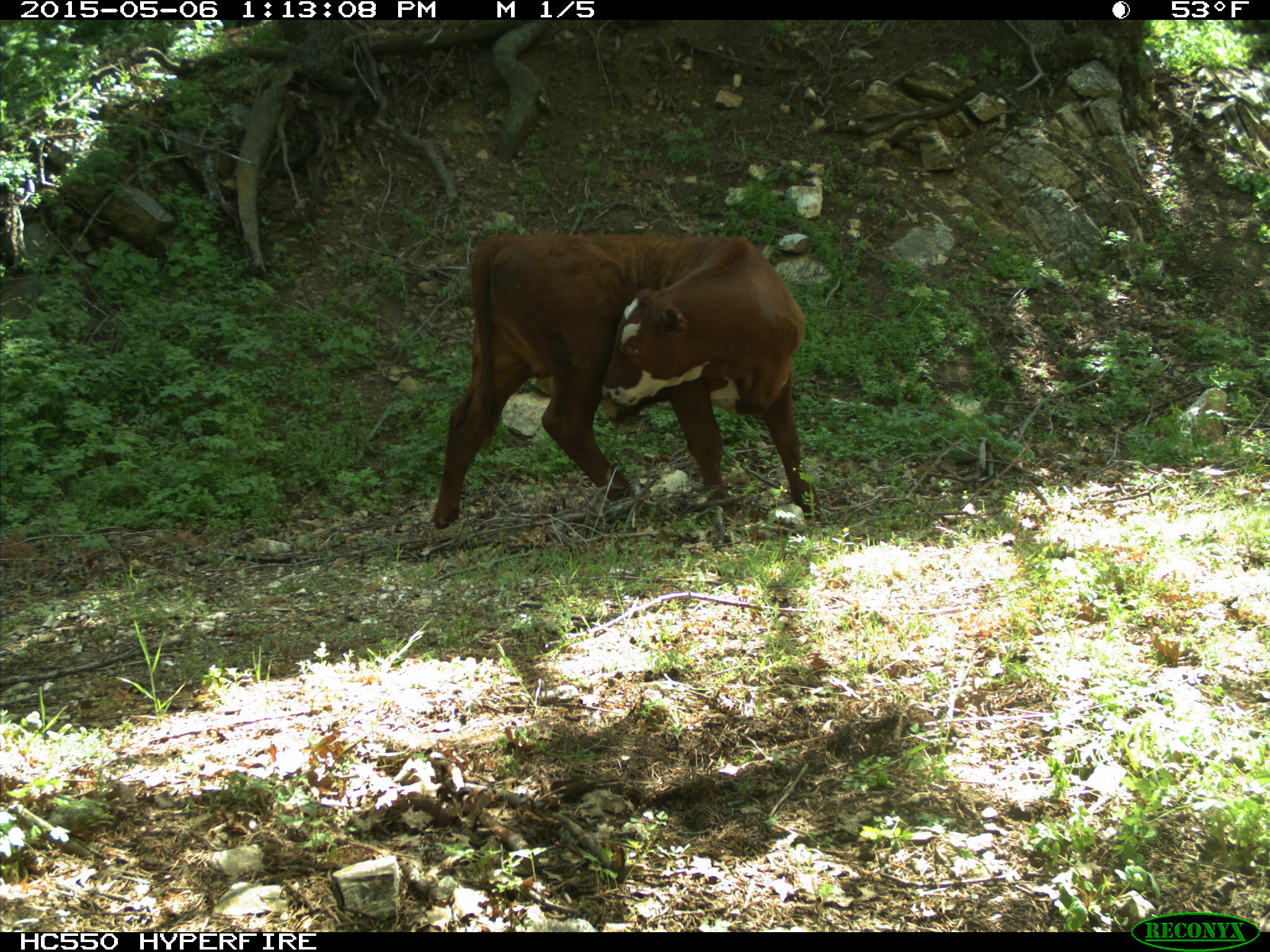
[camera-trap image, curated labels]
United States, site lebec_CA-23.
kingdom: Animalia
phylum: Chordata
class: Mammalia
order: Artiodactyla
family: Bovidae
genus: Bos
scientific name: Bos taurus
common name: domestic cow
Bos taurus (domestic cow).